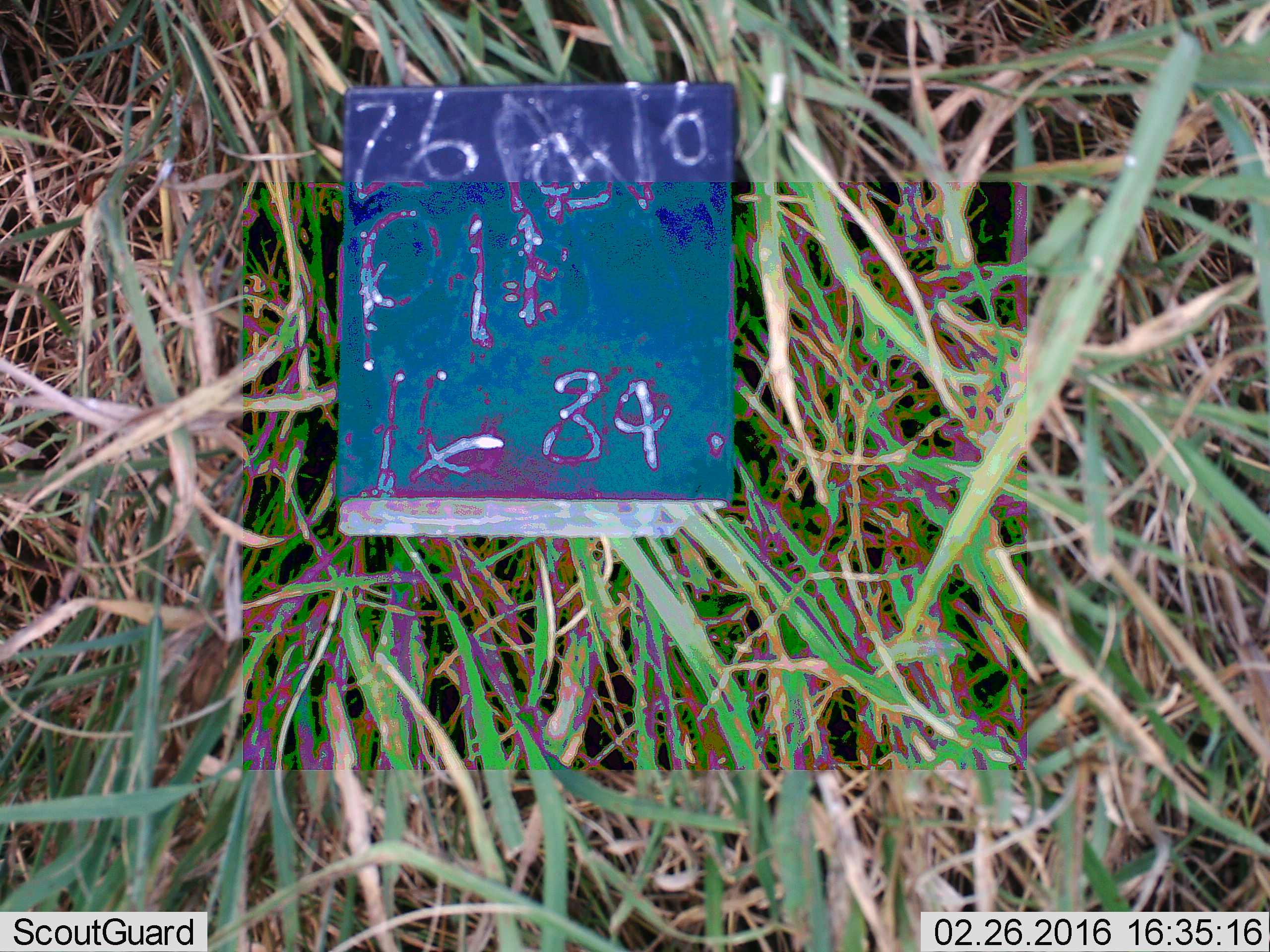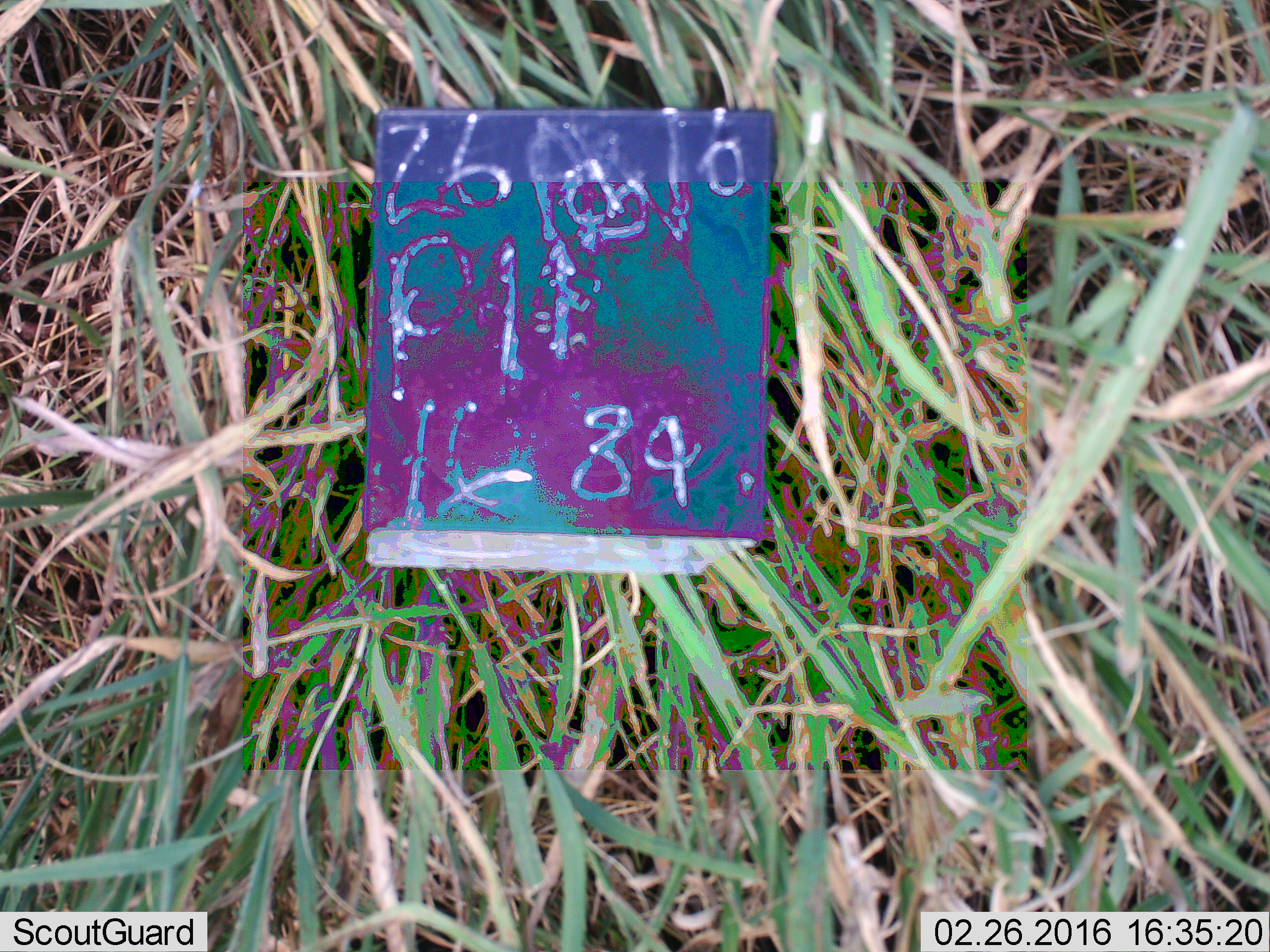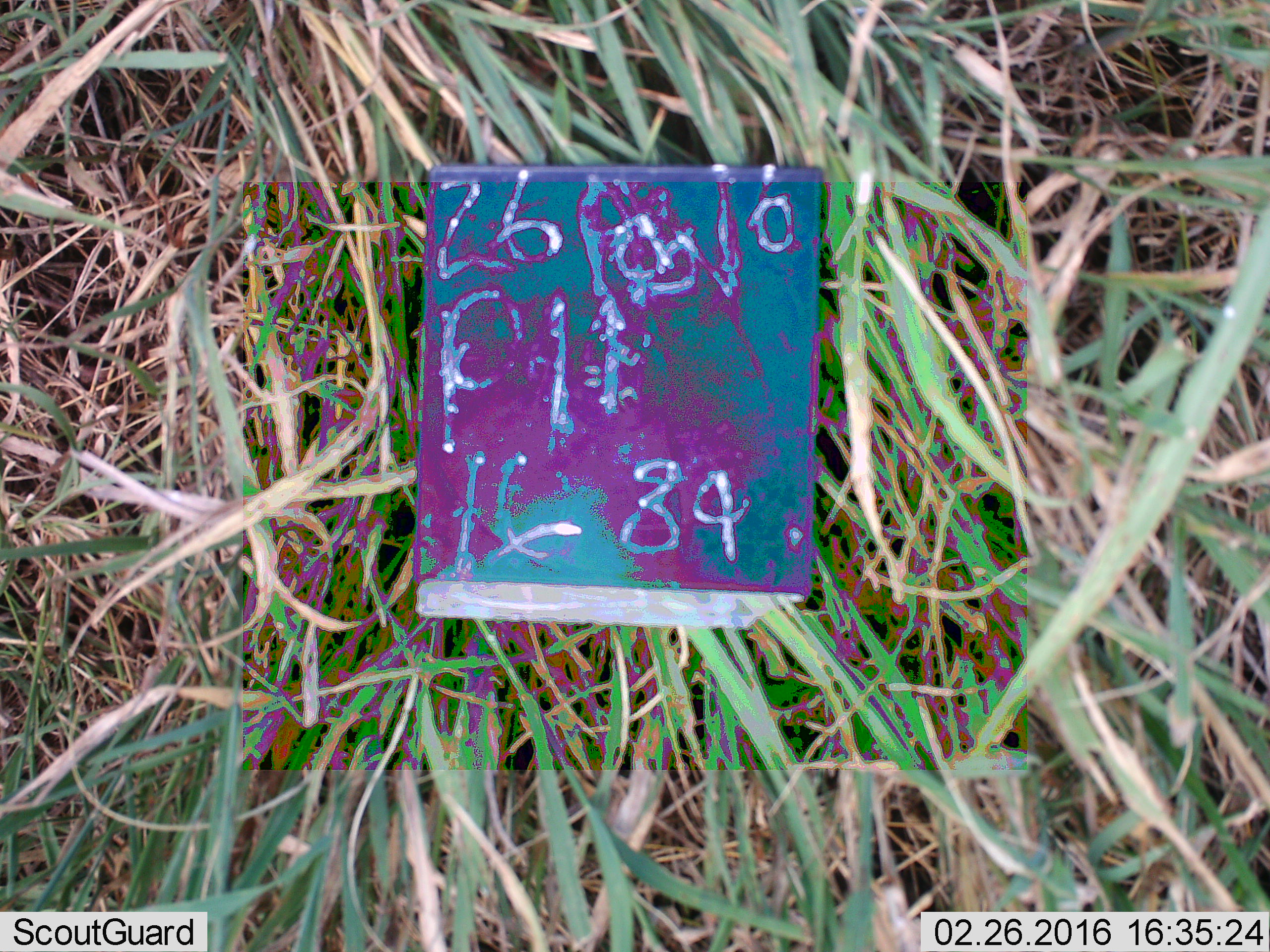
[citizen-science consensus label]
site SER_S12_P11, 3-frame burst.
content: unidentified animal